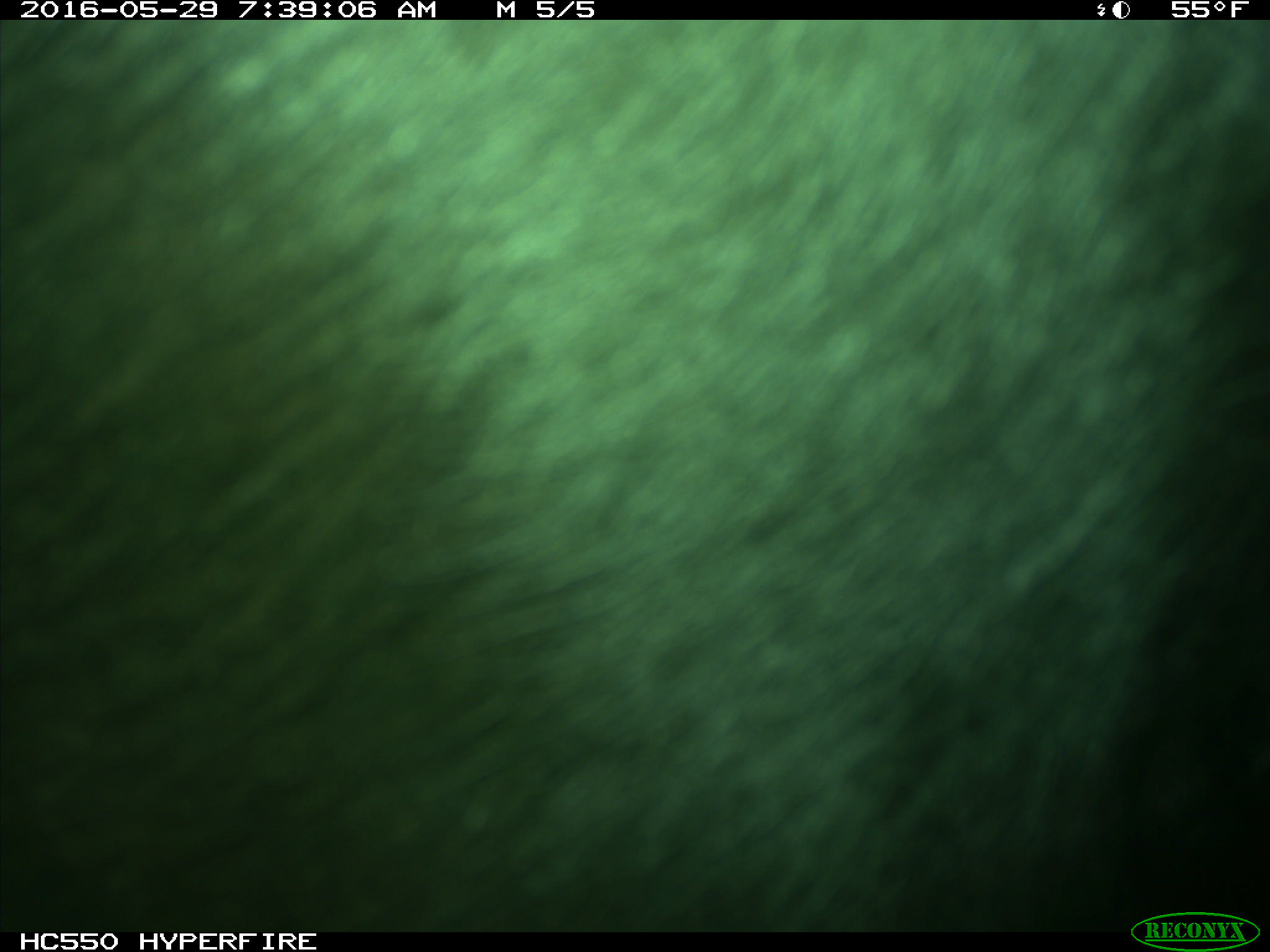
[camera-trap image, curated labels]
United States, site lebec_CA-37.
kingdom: Animalia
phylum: Chordata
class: Mammalia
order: Artiodactyla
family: Bovidae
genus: Bos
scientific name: Bos taurus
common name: domestic cow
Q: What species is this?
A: Bos taurus (domestic cow).